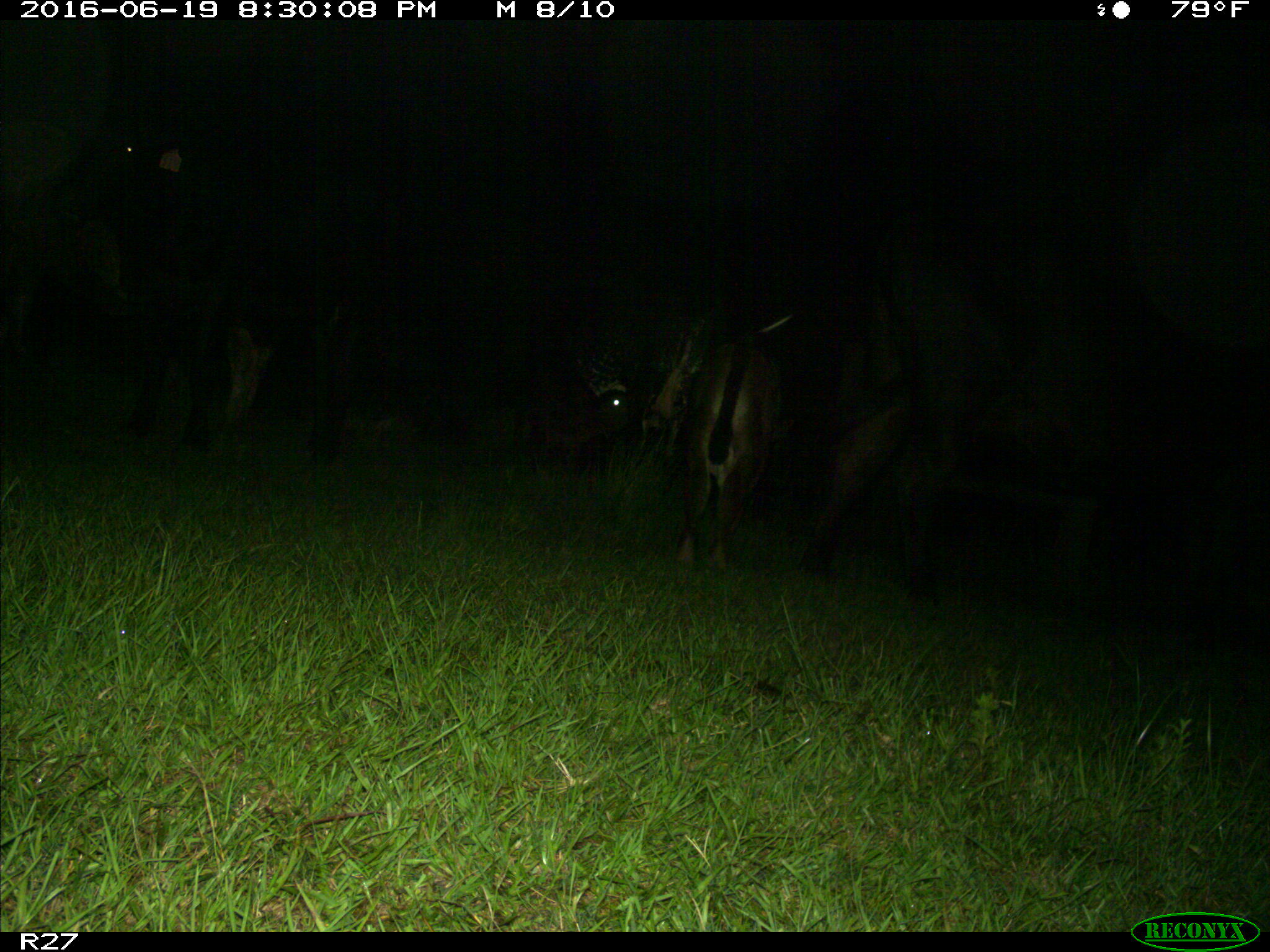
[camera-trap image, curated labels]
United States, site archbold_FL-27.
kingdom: Animalia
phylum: Chordata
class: Mammalia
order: Artiodactyla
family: Bovidae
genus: Bos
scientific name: Bos taurus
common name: domestic cow